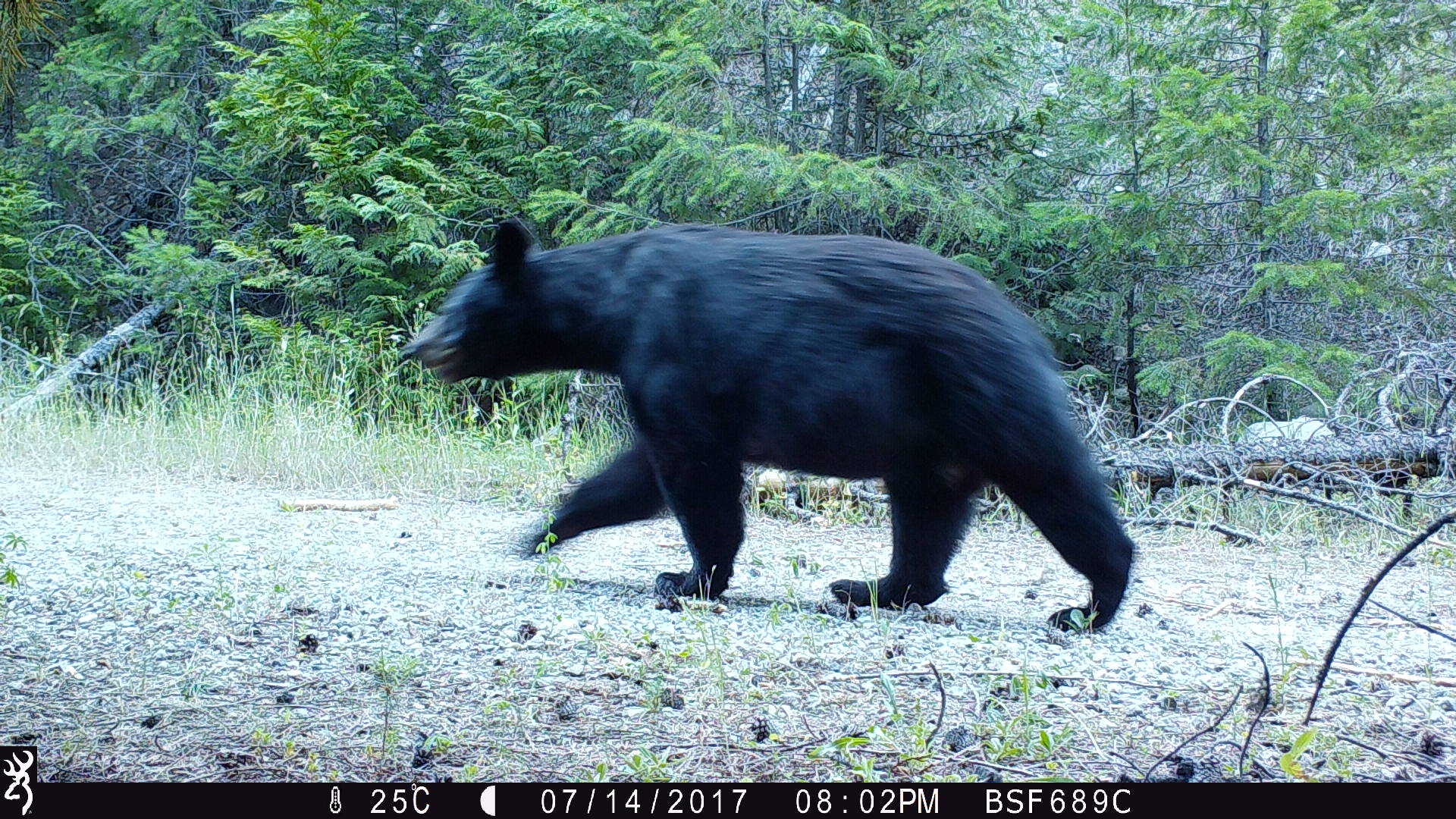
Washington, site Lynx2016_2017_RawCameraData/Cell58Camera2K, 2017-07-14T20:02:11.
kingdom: Animalia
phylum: Chordata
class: Mammalia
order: Carnivora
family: Ursidae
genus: Ursus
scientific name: Ursus americanus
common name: american black bear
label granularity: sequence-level